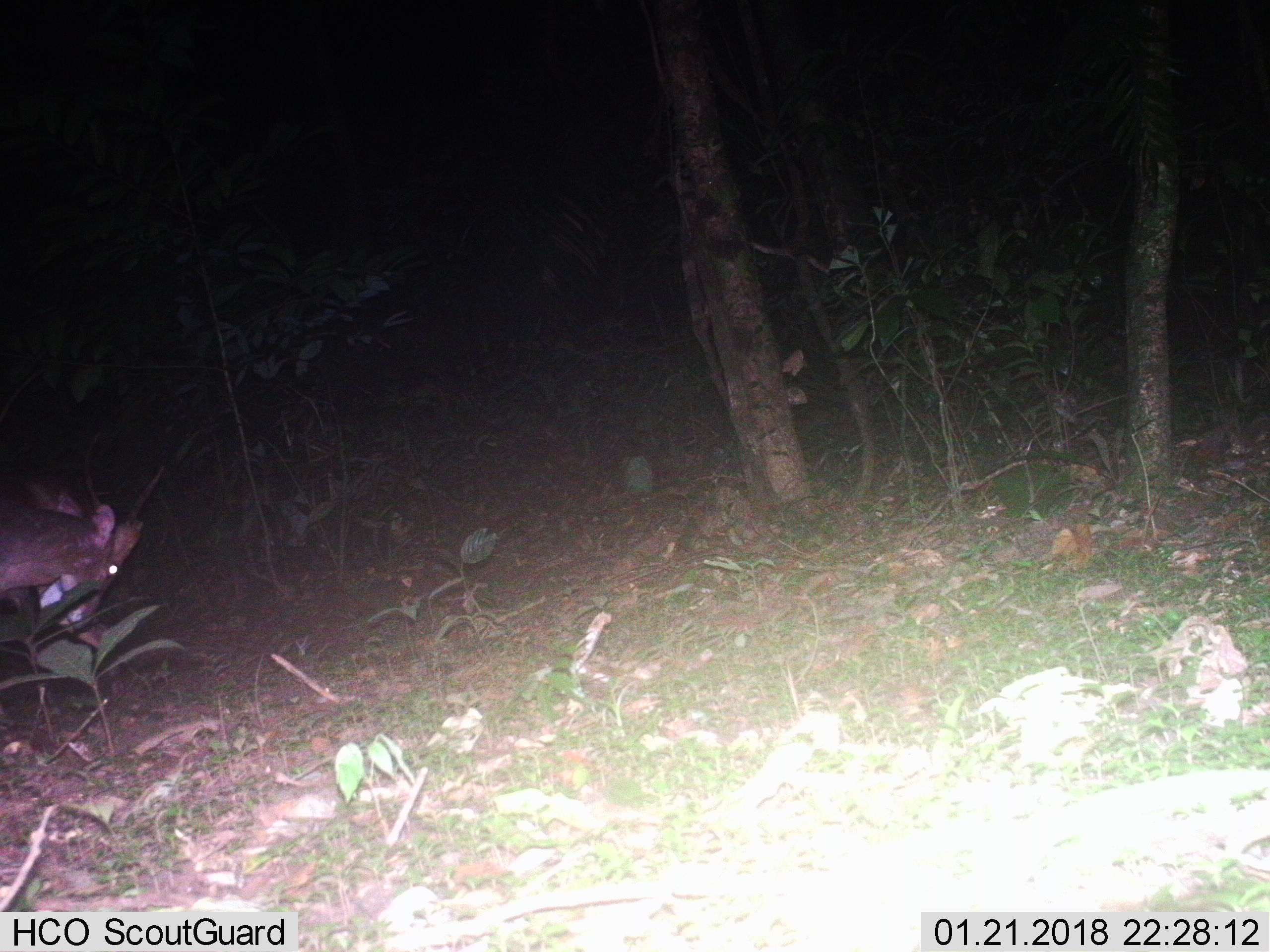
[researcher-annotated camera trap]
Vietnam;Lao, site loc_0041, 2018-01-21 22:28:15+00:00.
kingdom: Animalia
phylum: Chordata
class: Mammalia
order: Artiodactyla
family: Cervidae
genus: Muntiacus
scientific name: Muntiacus vuquangensis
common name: large-antlered muntjac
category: large antlered muntjac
Large antlered muntjac (large-antlered muntjac) (Muntiacus vuquangensis). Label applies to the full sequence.